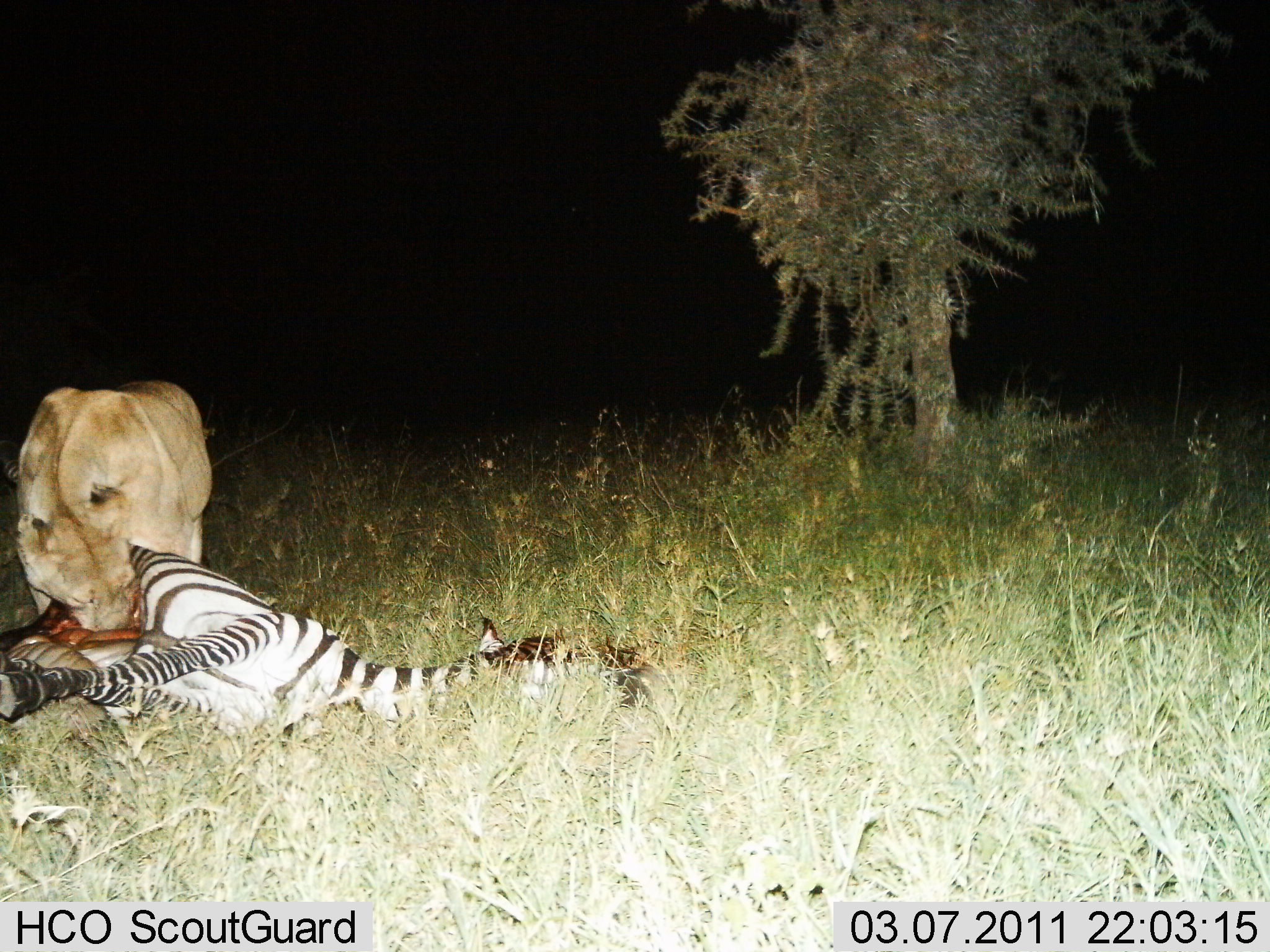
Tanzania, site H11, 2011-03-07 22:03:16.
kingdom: Animalia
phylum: Chordata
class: Mammalia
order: Carnivora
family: Felidae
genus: Panthera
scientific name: Panthera leo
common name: lion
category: lionfemale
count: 1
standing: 5%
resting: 0%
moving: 0%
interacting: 21%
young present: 0%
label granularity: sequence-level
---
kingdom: Animalia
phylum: Chordata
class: Mammalia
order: Perissodactyla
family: Equidae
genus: Equus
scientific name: Equus quagga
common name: plains zebra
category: zebra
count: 1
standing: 0%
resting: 40%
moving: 0%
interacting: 60%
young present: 0%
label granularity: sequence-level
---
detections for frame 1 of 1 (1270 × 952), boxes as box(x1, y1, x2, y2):
animal: box(0, 535, 678, 735); box(10, 377, 218, 657)